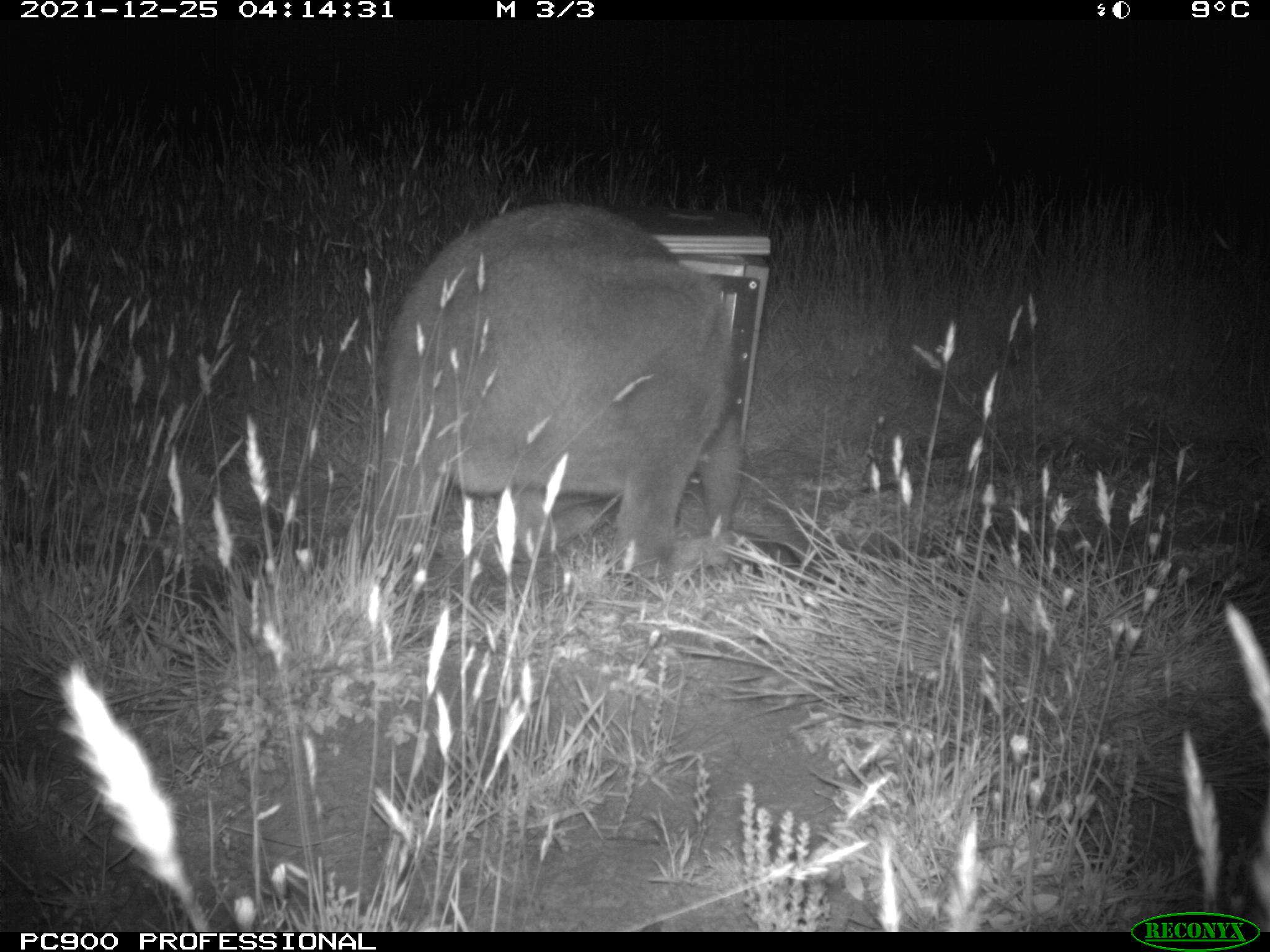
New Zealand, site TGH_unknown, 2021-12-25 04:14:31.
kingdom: Animalia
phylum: Chordata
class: Mammalia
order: Diprotodontia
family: Macropodidae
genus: Notamacropus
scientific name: Notamacropus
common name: wallaby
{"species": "wallaby (Notamacropus)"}